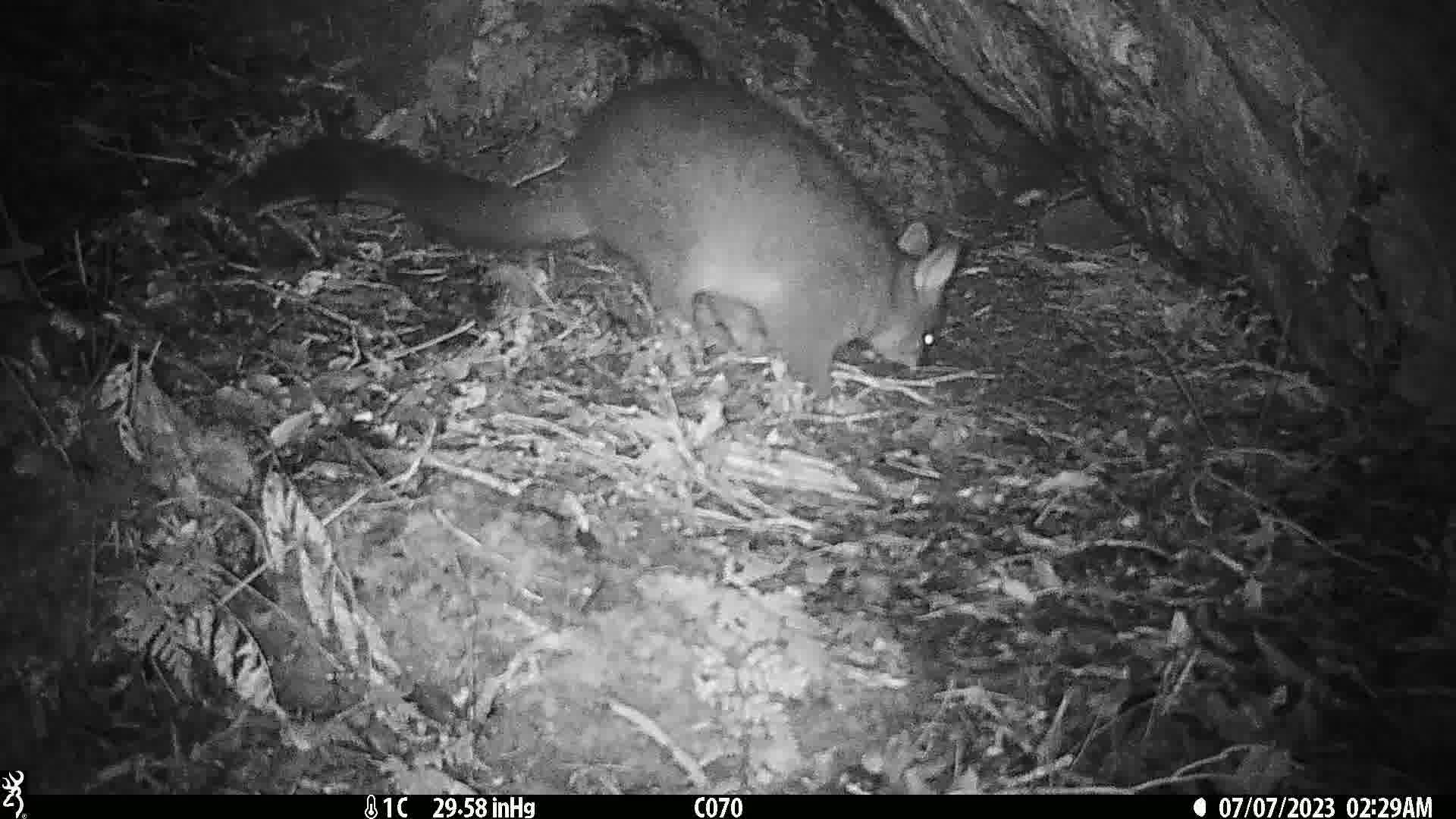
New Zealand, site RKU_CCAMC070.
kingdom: Animalia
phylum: Chordata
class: Mammalia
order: Diprotodontia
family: Phalangeridae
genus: Trichosurus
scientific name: Trichosurus vulpecula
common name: common brushtail possum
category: possum